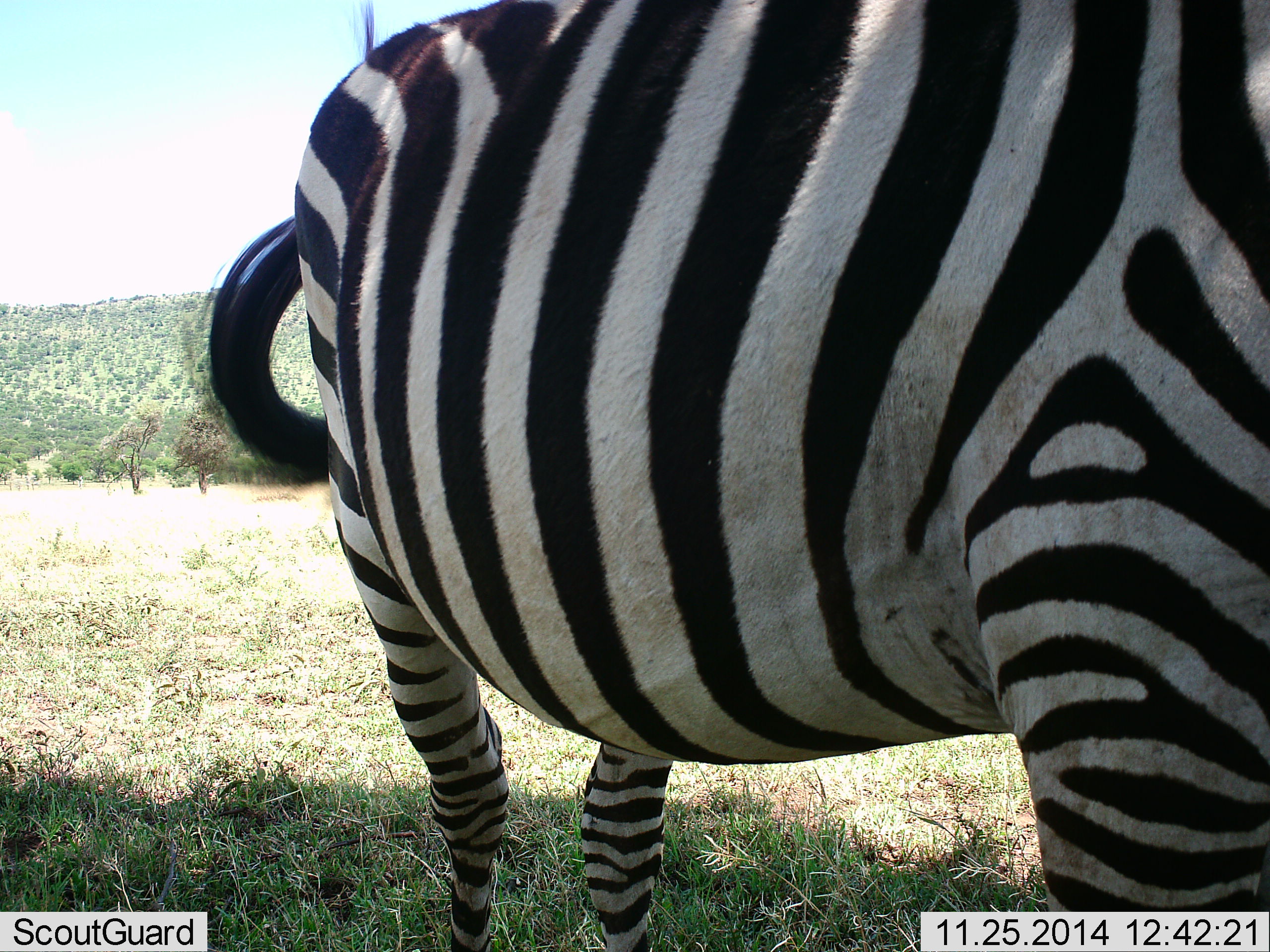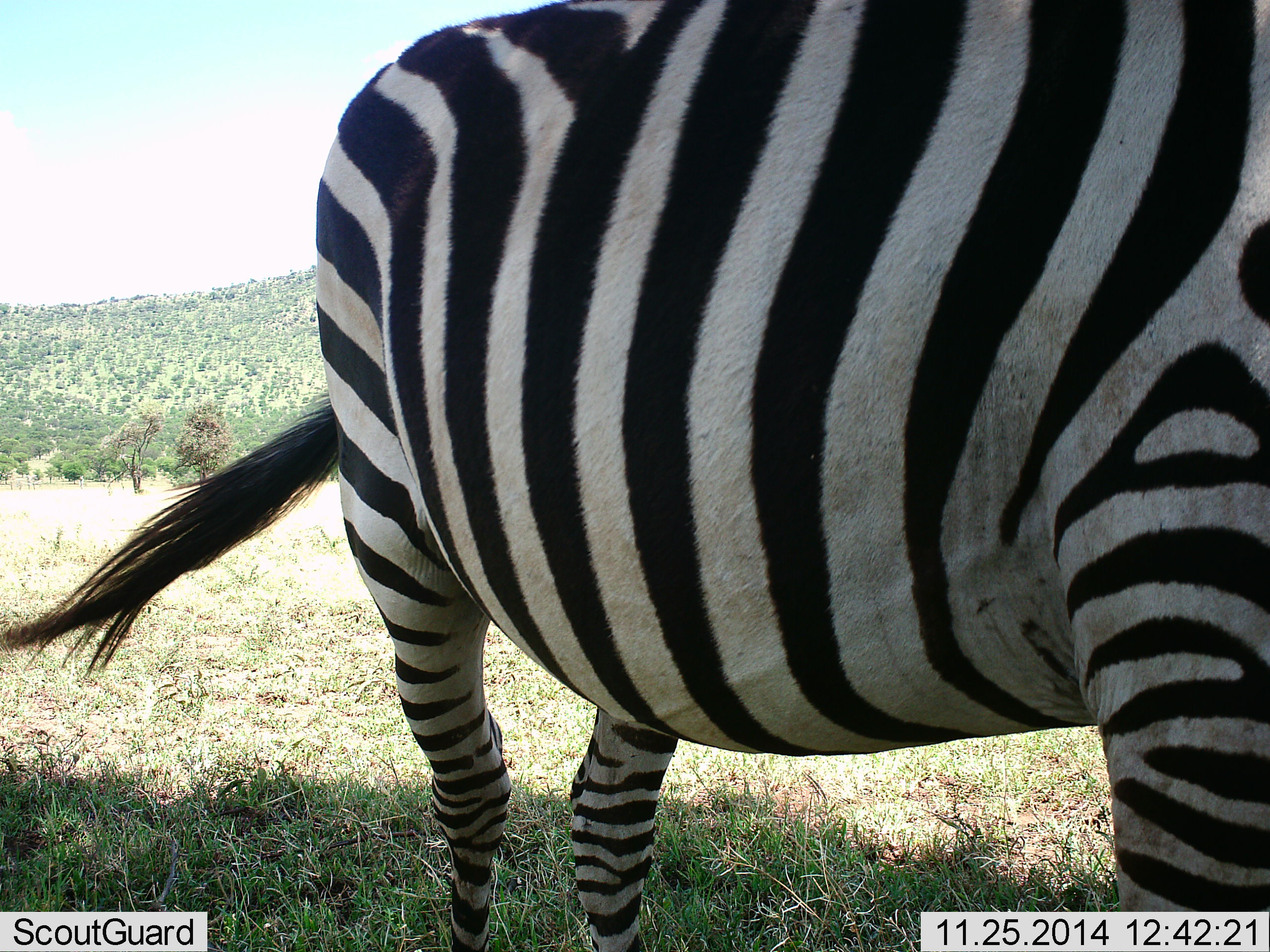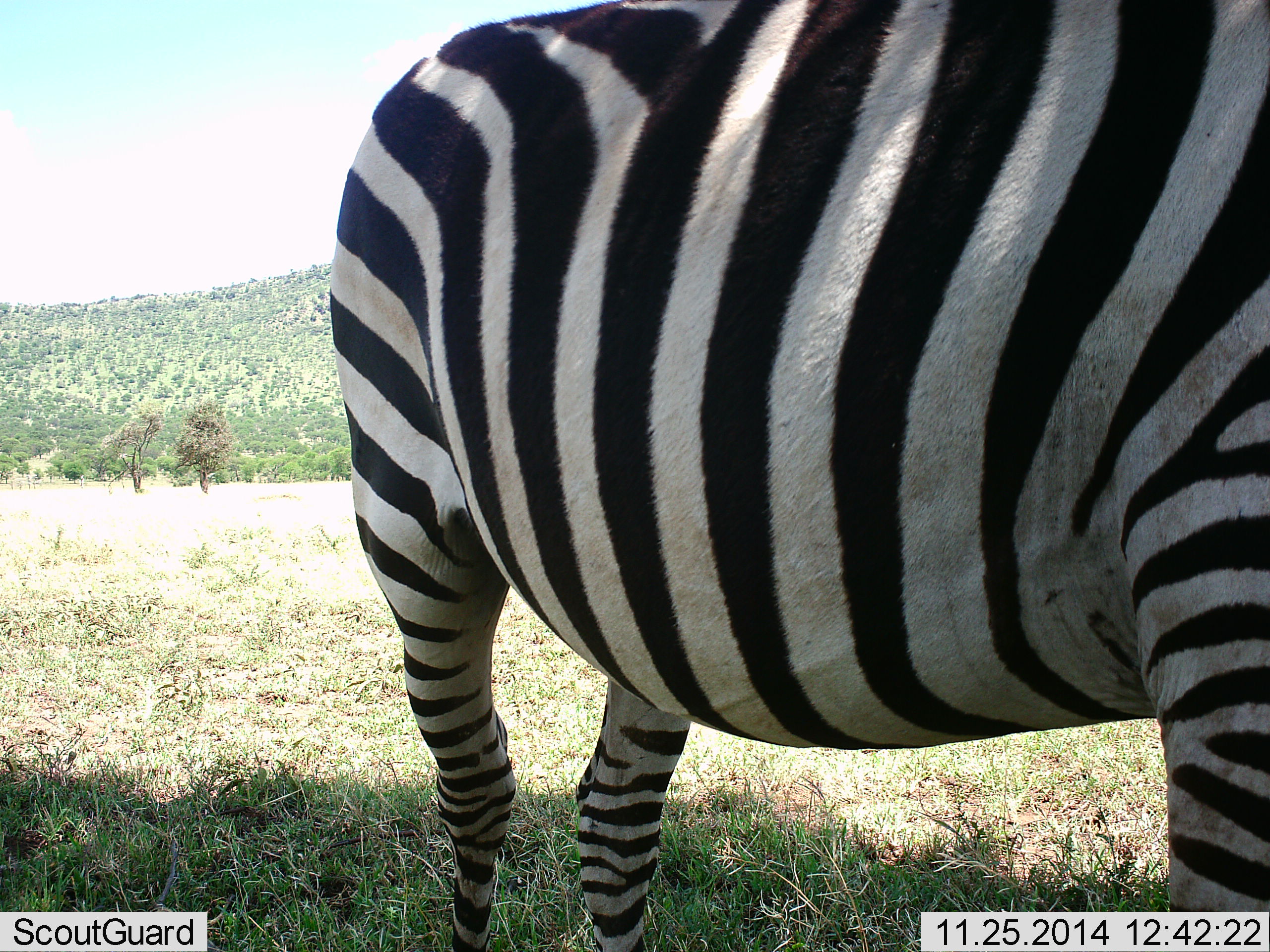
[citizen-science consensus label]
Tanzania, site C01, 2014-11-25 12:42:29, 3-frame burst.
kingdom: Animalia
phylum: Chordata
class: Mammalia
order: Perissodactyla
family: Equidae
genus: Equus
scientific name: Equus quagga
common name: plains zebra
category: zebra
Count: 1.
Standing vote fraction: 80%.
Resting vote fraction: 0%.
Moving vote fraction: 20%.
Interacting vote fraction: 0%.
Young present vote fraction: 0%.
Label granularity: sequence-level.